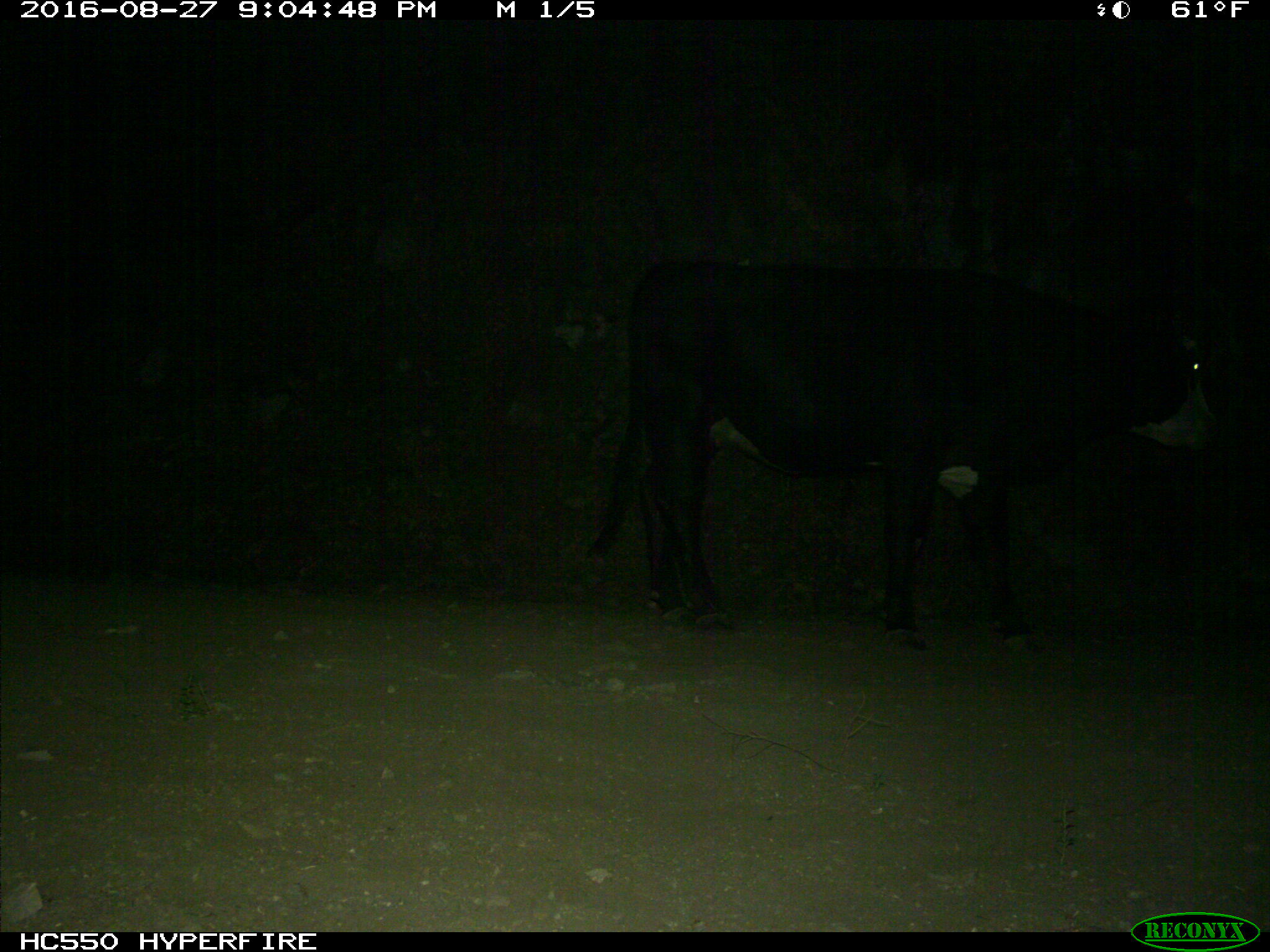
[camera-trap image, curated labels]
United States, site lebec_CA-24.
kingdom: Animalia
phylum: Chordata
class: Mammalia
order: Artiodactyla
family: Bovidae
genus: Bos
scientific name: Bos taurus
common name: domestic cow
Bos taurus (domestic cow).